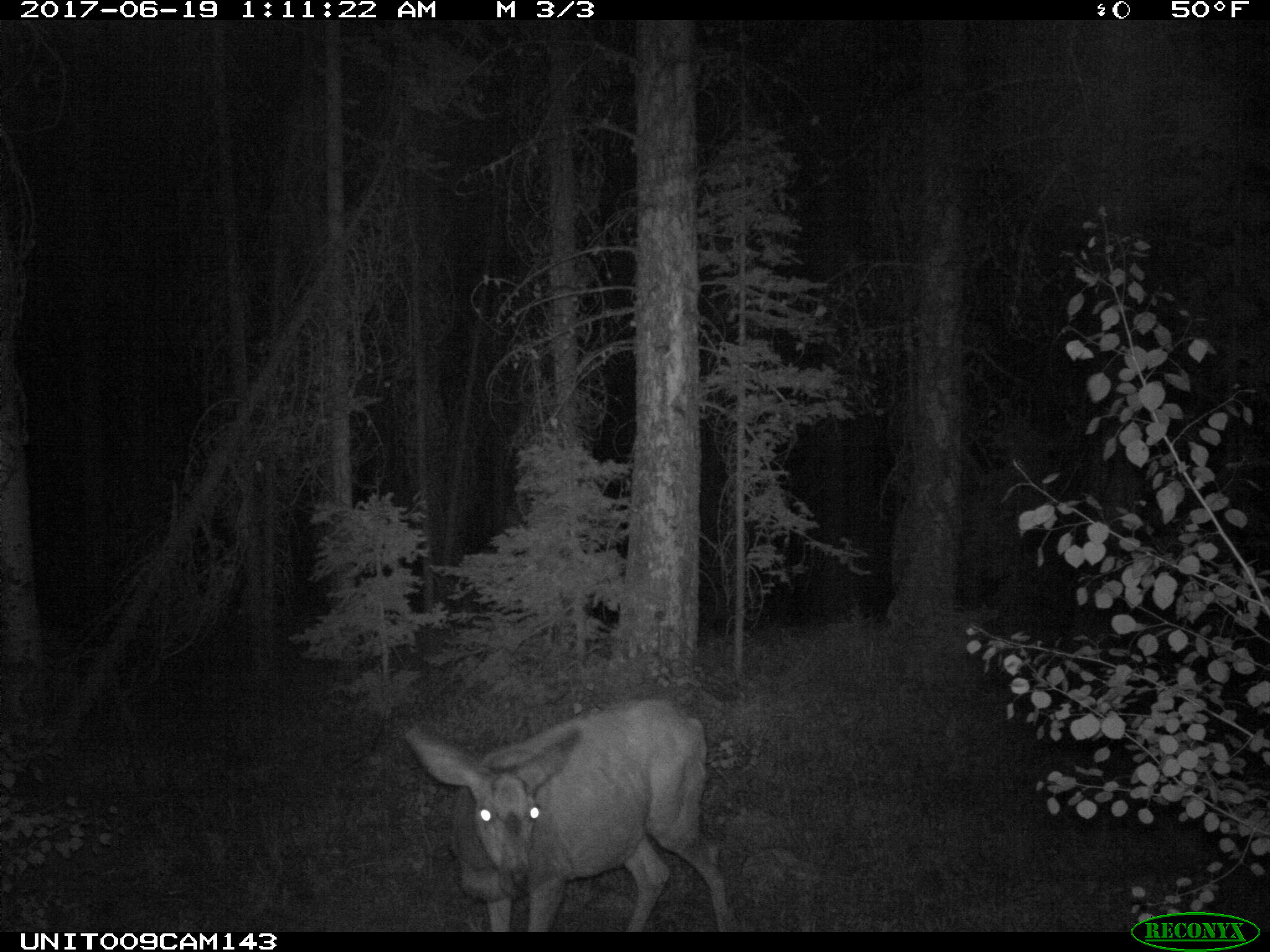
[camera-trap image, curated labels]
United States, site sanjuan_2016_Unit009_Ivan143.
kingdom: Animalia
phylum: Chordata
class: Mammalia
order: Artiodactyla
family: Cervidae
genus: Odocoileus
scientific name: Odocoileus hemionus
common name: mule deer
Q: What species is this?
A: Odocoileus hemionus (mule deer).